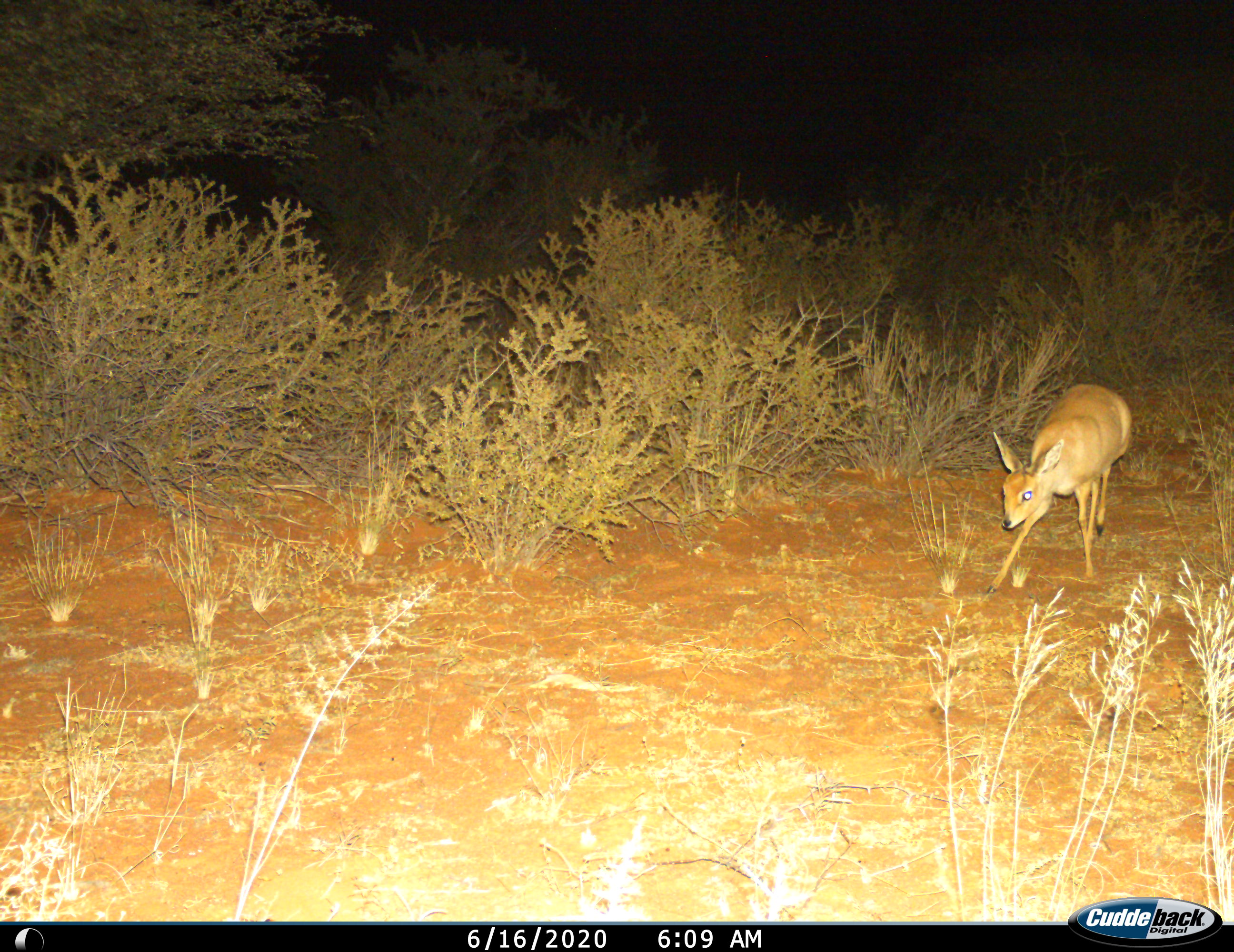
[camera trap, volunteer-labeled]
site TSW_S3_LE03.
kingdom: Animalia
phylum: Chordata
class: Mammalia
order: Artiodactyla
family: Bovidae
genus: Raphicerus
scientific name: Raphicerus campestris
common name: steenbok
Steenbok (Raphicerus campestris), count 1. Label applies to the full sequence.